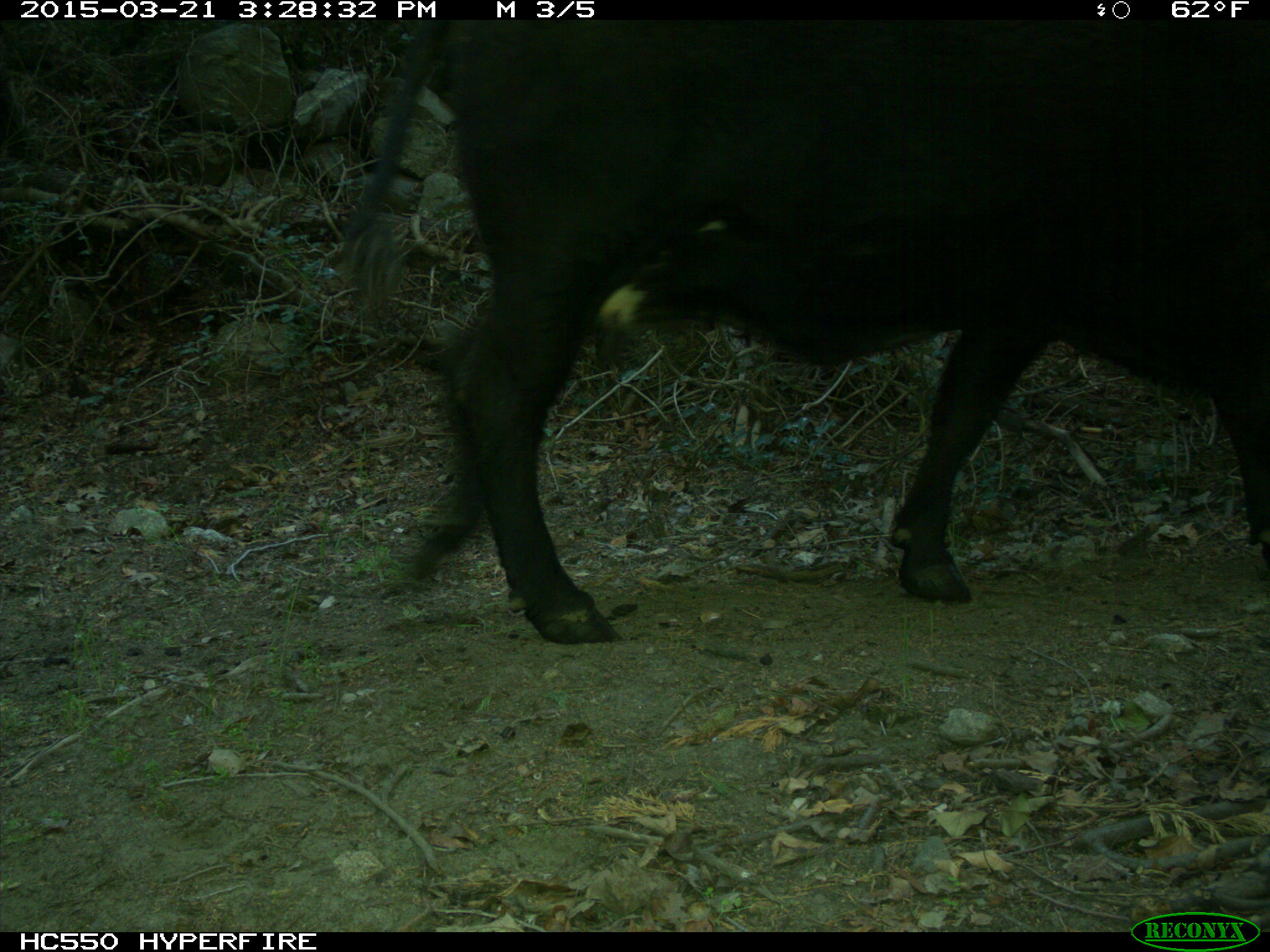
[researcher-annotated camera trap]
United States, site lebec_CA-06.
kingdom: Animalia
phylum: Chordata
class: Mammalia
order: Artiodactyla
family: Bovidae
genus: Bos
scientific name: Bos taurus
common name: domestic cow